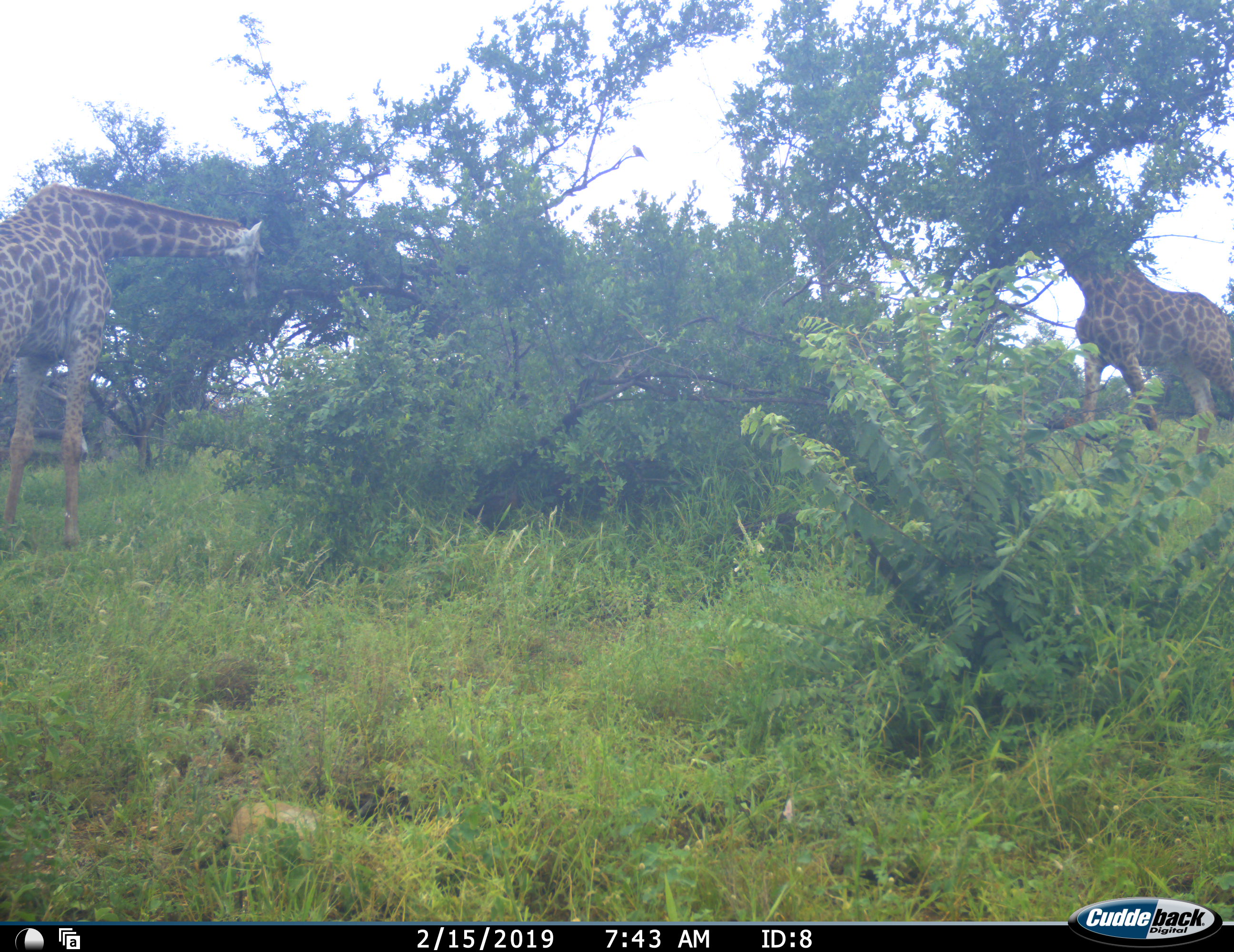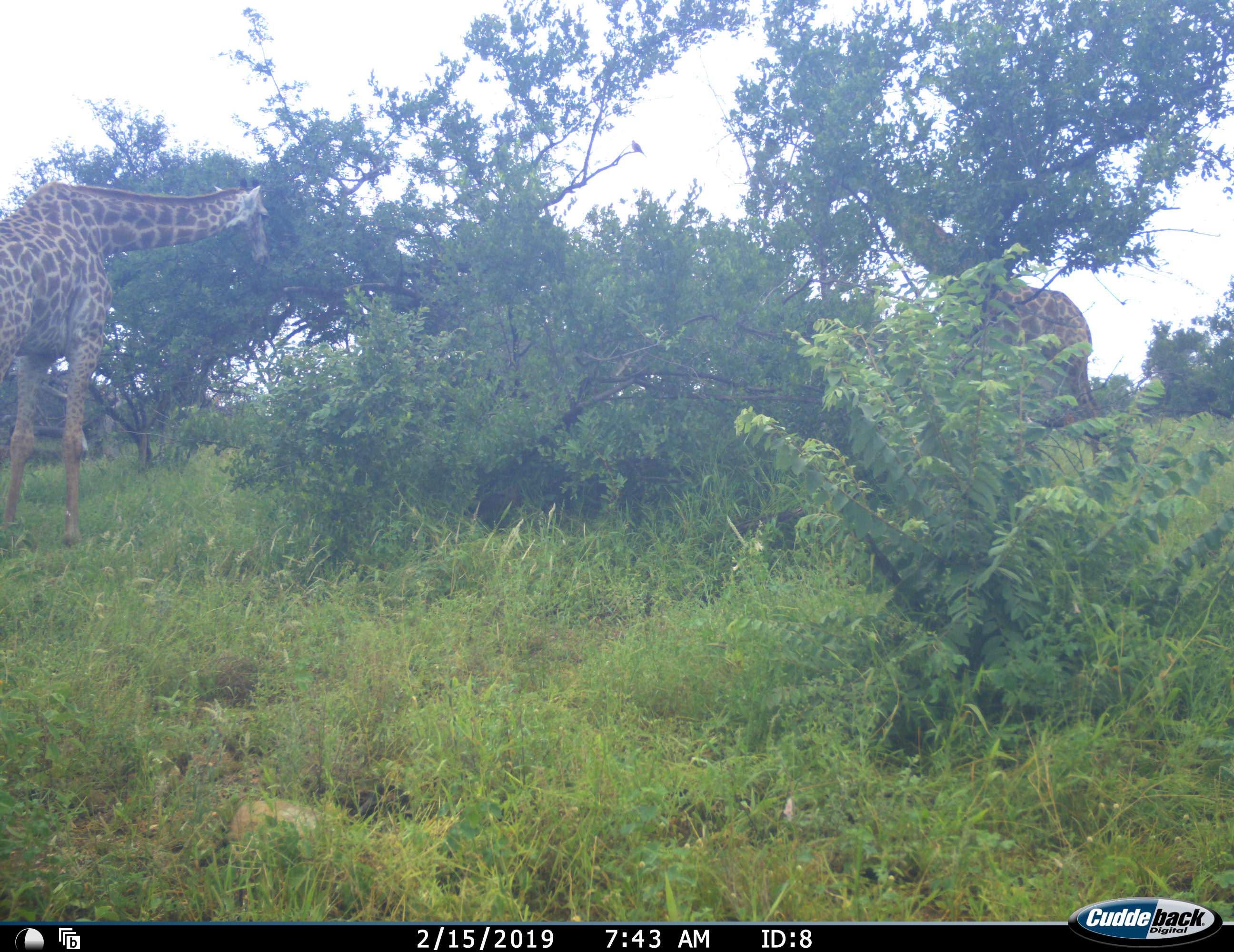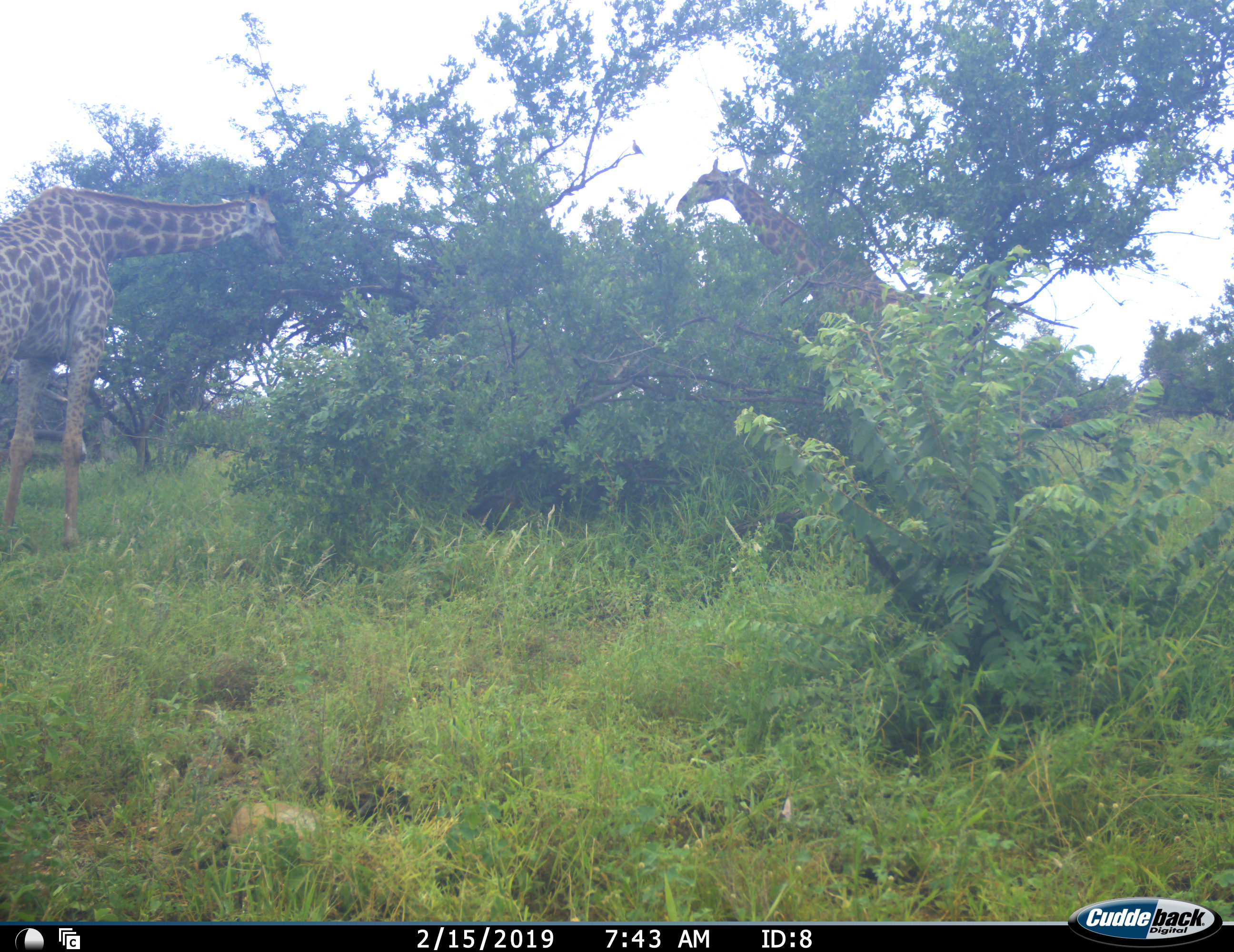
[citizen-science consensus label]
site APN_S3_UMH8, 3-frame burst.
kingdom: Animalia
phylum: Chordata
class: Mammalia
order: Artiodactyla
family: Giraffidae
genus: Giraffa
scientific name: Giraffa camelopardalis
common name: giraffe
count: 2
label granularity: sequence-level